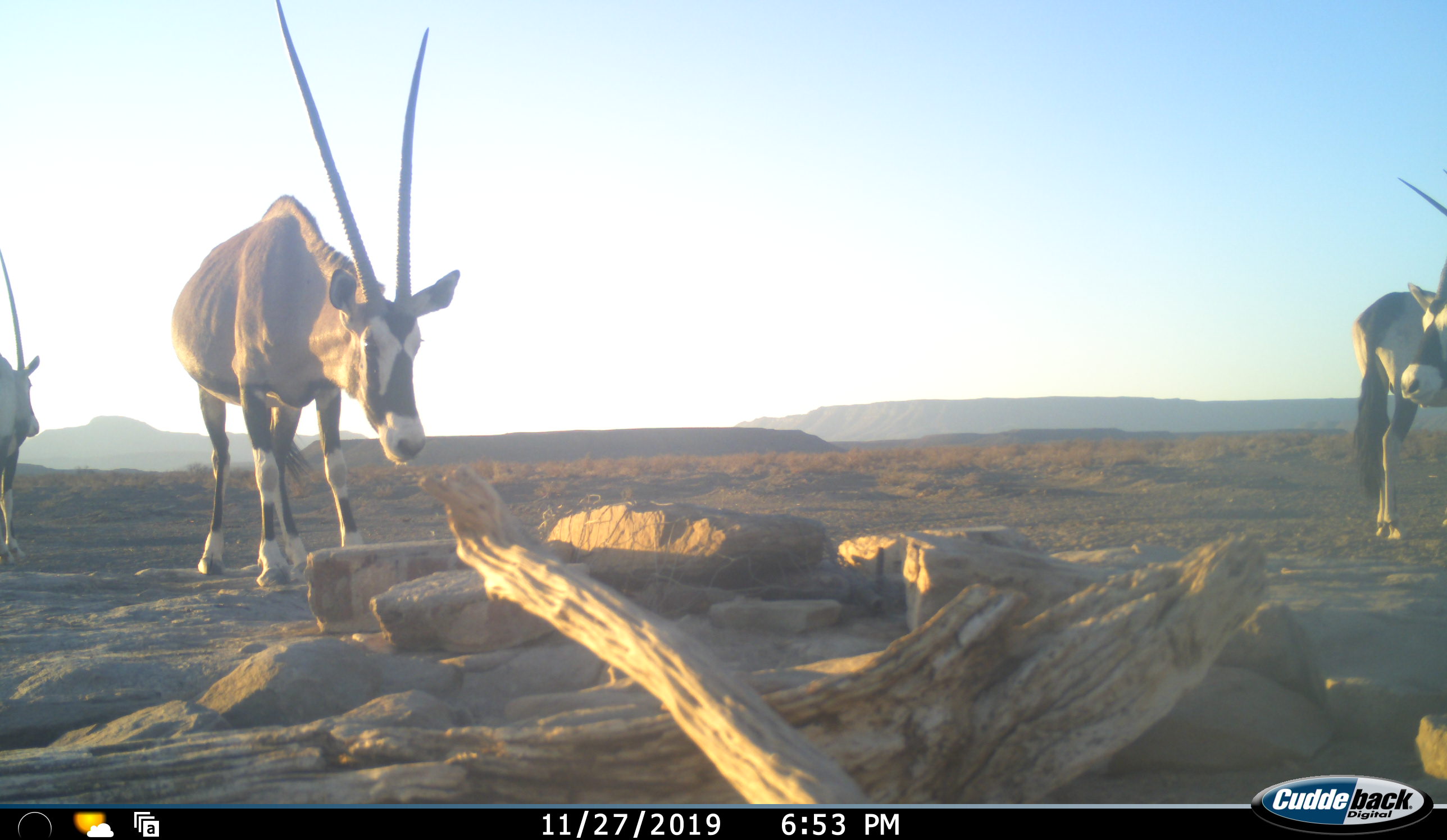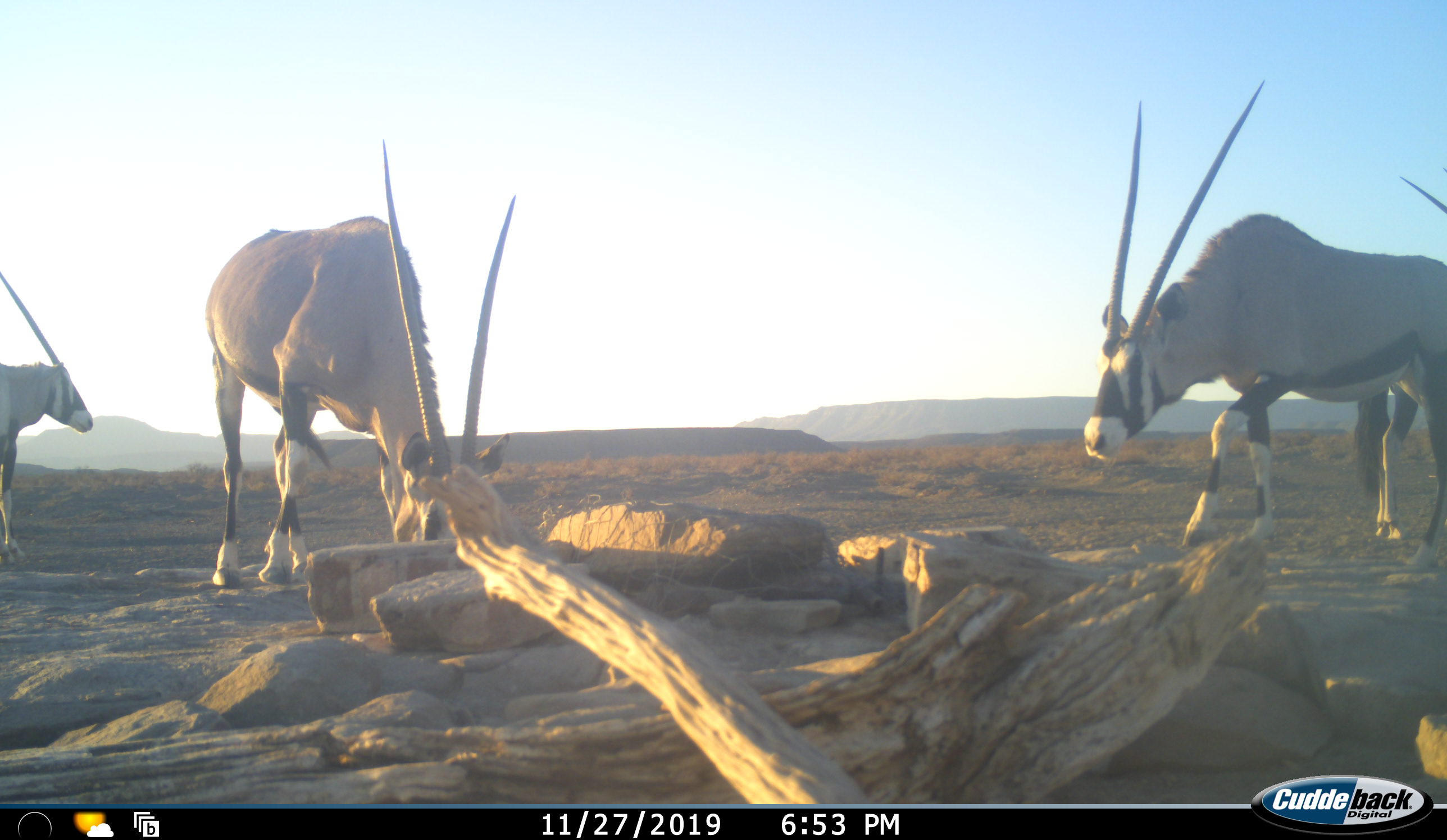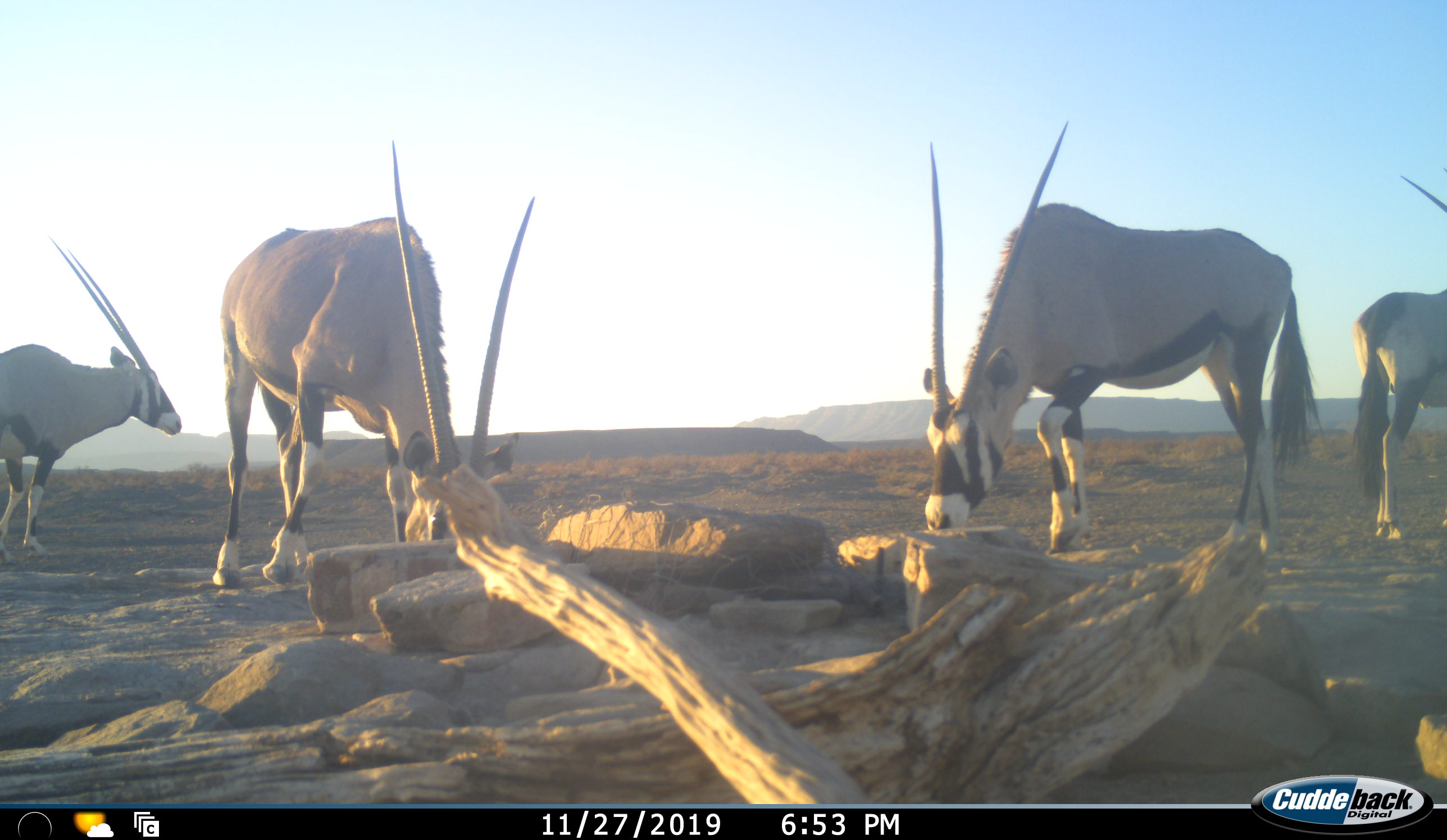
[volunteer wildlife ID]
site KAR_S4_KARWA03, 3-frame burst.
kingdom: Animalia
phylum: Chordata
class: Mammalia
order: Artiodactyla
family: Bovidae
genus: Oryx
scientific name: Oryx gazella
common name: gemsbok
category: oryx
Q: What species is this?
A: Oryx (gemsbok) (Oryx gazella).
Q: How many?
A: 4.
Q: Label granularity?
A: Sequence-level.